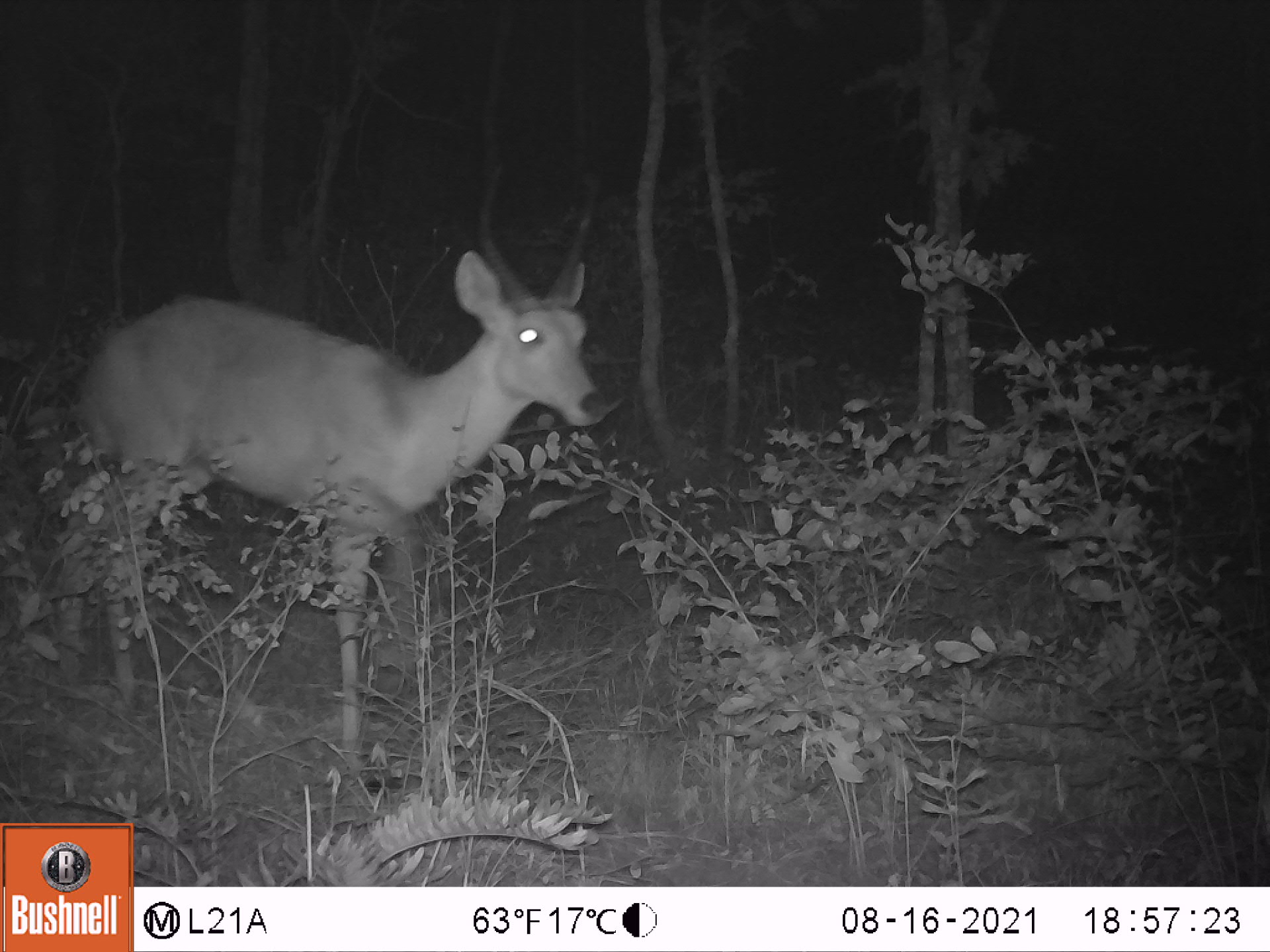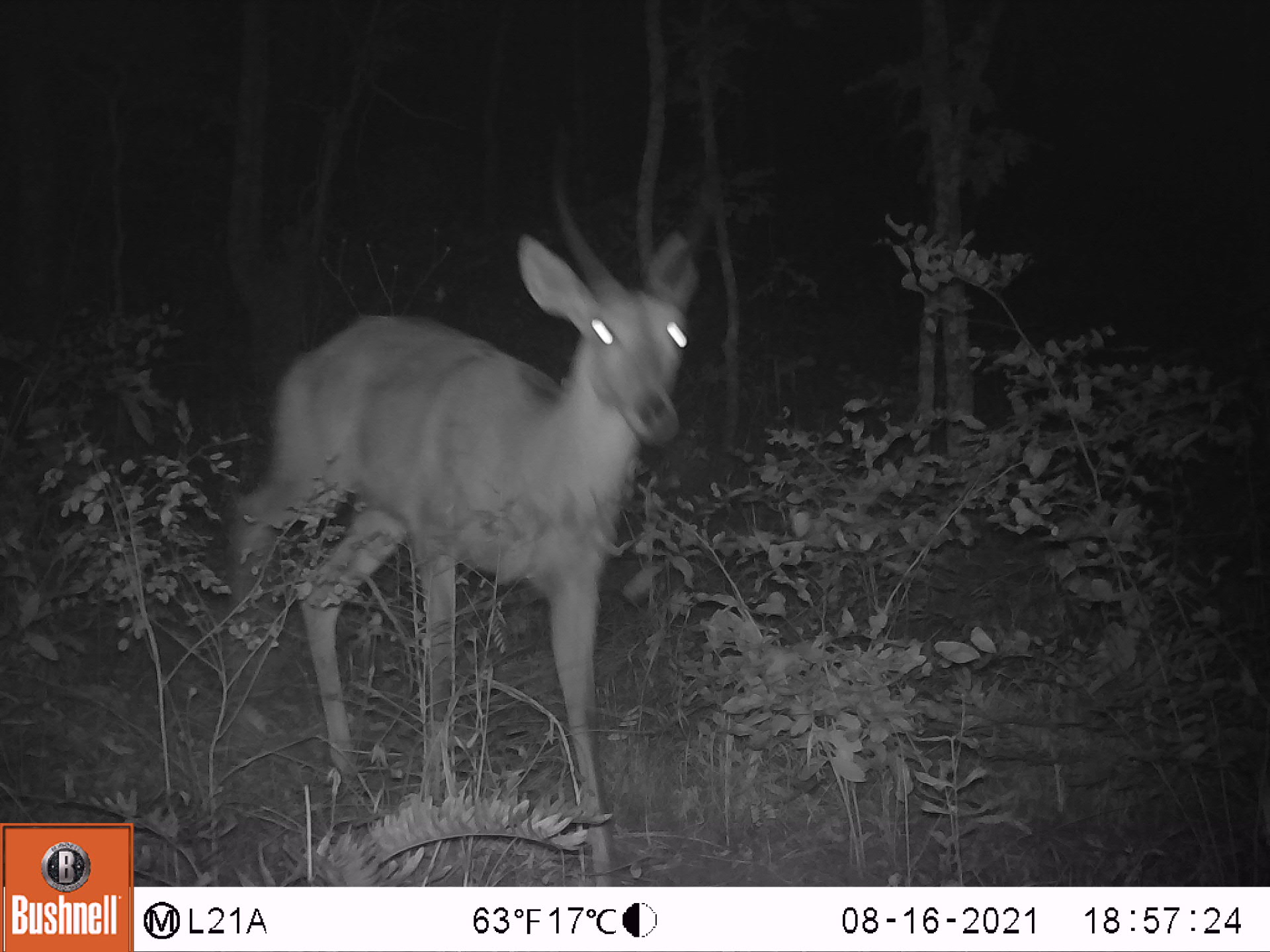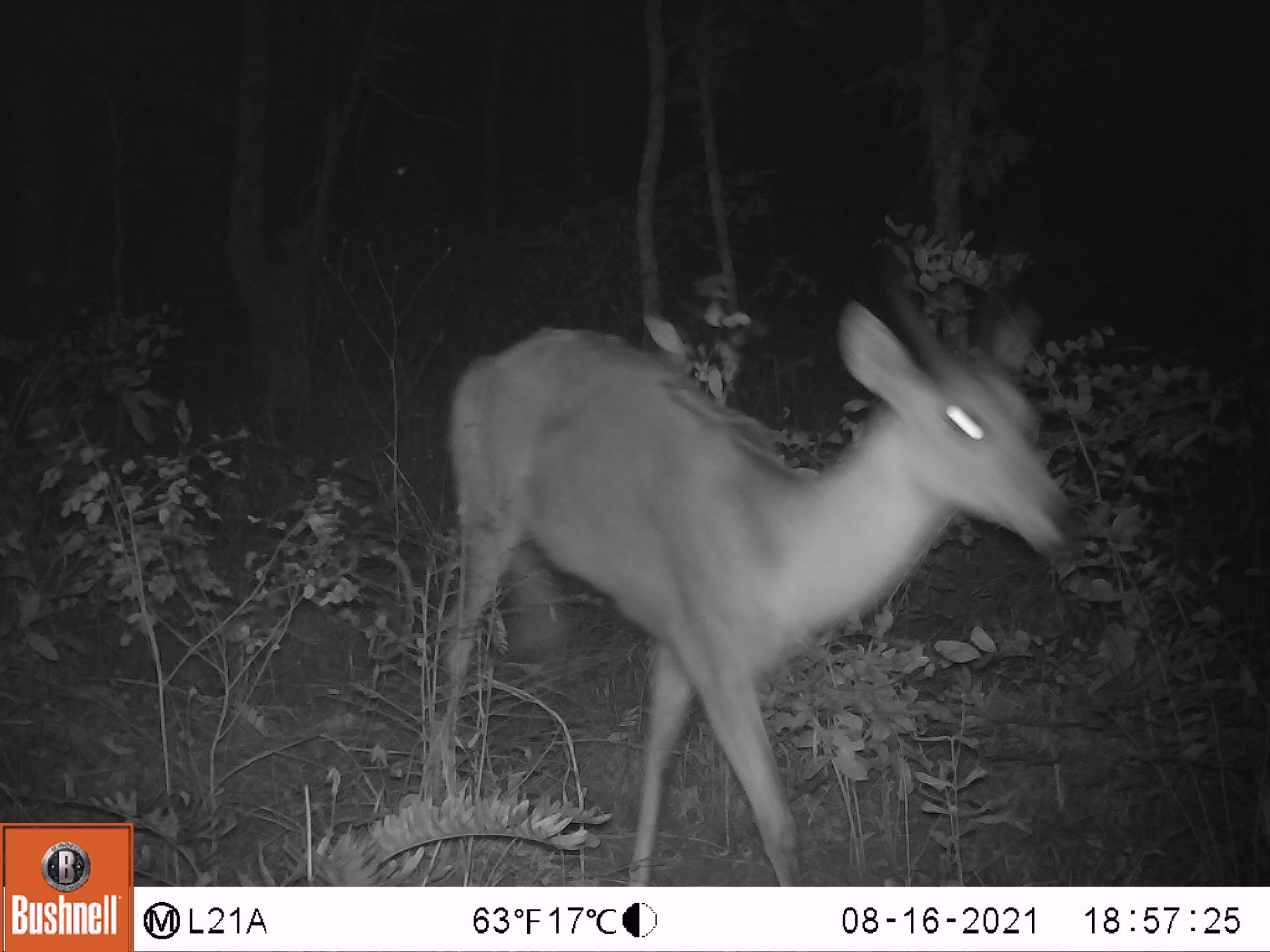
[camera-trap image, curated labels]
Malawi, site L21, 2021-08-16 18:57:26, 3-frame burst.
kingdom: Animalia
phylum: Chordata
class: Mammalia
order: Artiodactyla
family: Bovidae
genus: Redunca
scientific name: Redunca arundinum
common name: southern reedbuck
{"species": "southern reedbuck (Redunca arundinum)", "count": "1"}